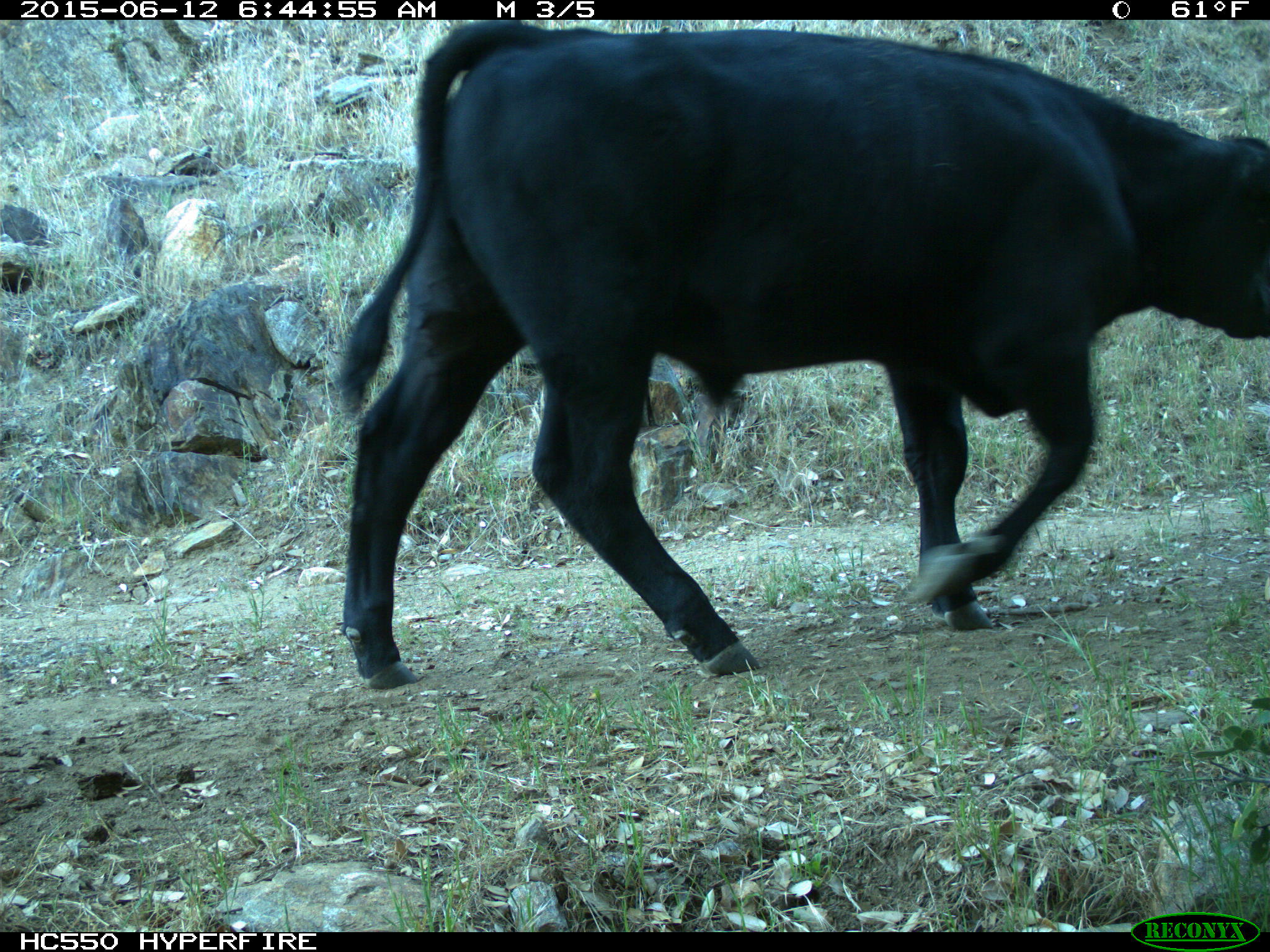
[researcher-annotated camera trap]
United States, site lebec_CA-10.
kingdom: Animalia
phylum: Chordata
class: Mammalia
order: Artiodactyla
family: Bovidae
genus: Bos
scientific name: Bos taurus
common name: domestic cow